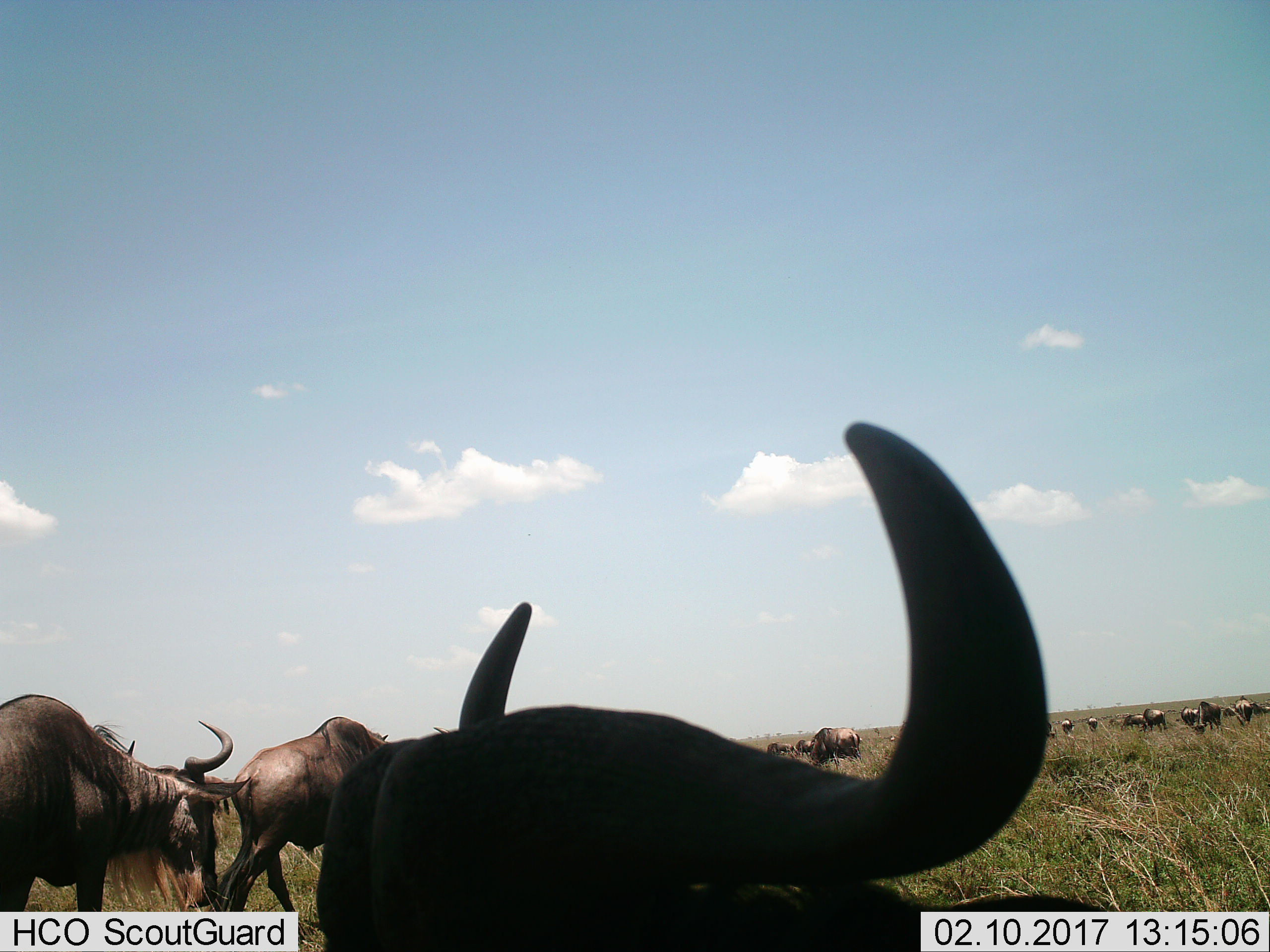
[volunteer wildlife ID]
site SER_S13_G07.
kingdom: Animalia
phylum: Chordata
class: Mammalia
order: Artiodactyla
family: Bovidae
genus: Connochaetes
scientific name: Connochaetes taurinus taurinus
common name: blue wildebeest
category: wildebeestblue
Wildebeestblue (blue wildebeest) (Connochaetes taurinus taurinus), count 11-50. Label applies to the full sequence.